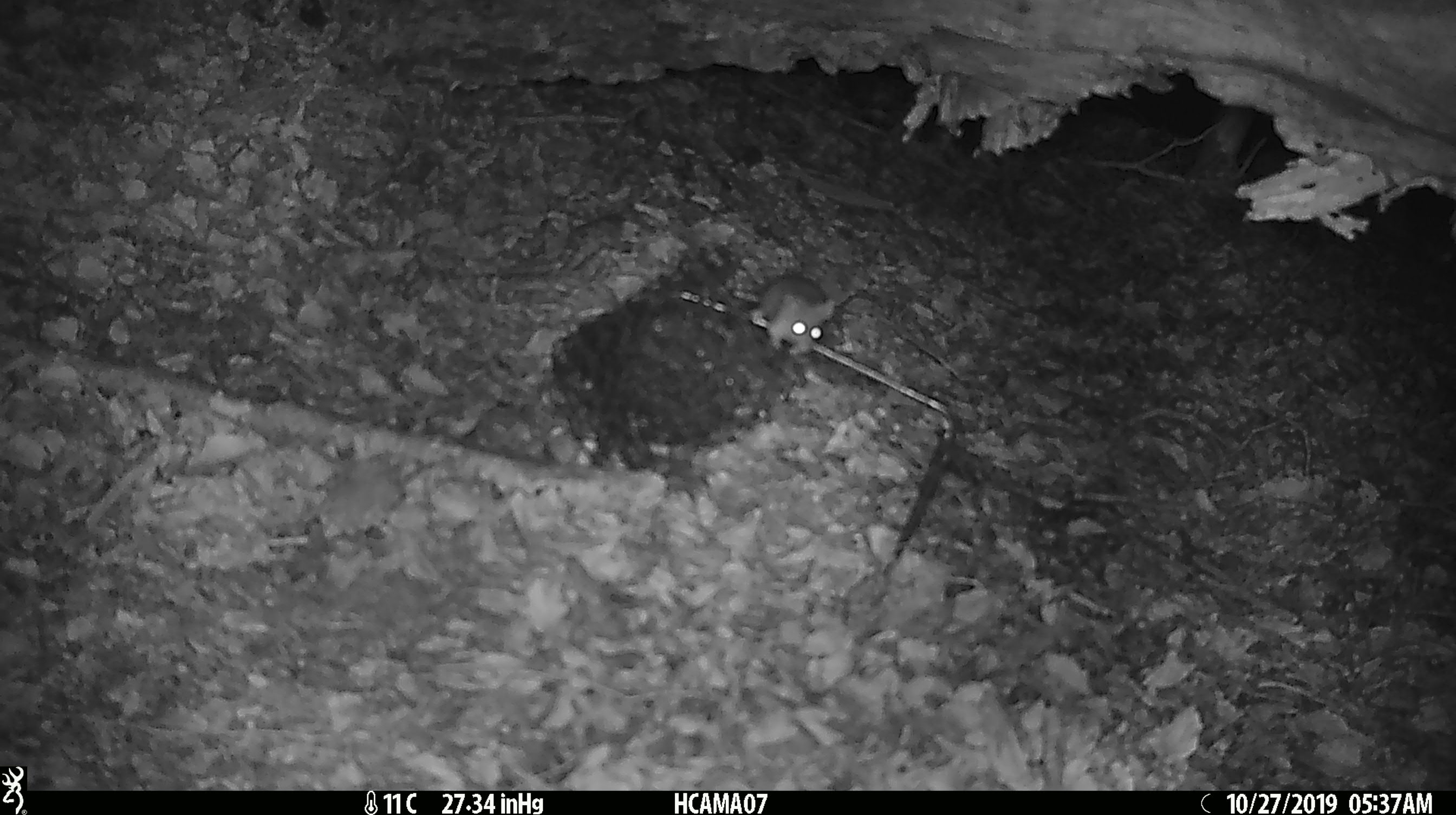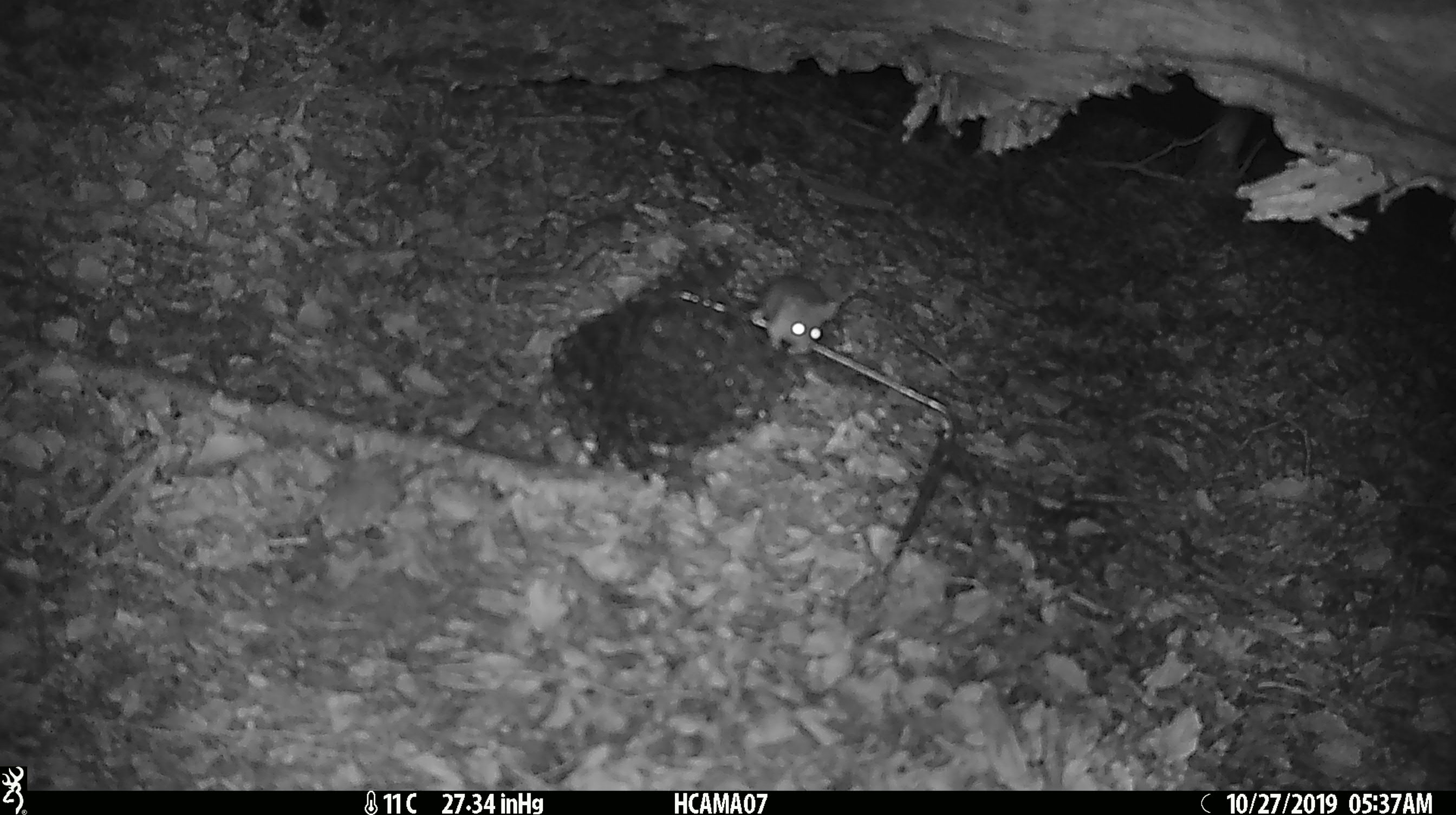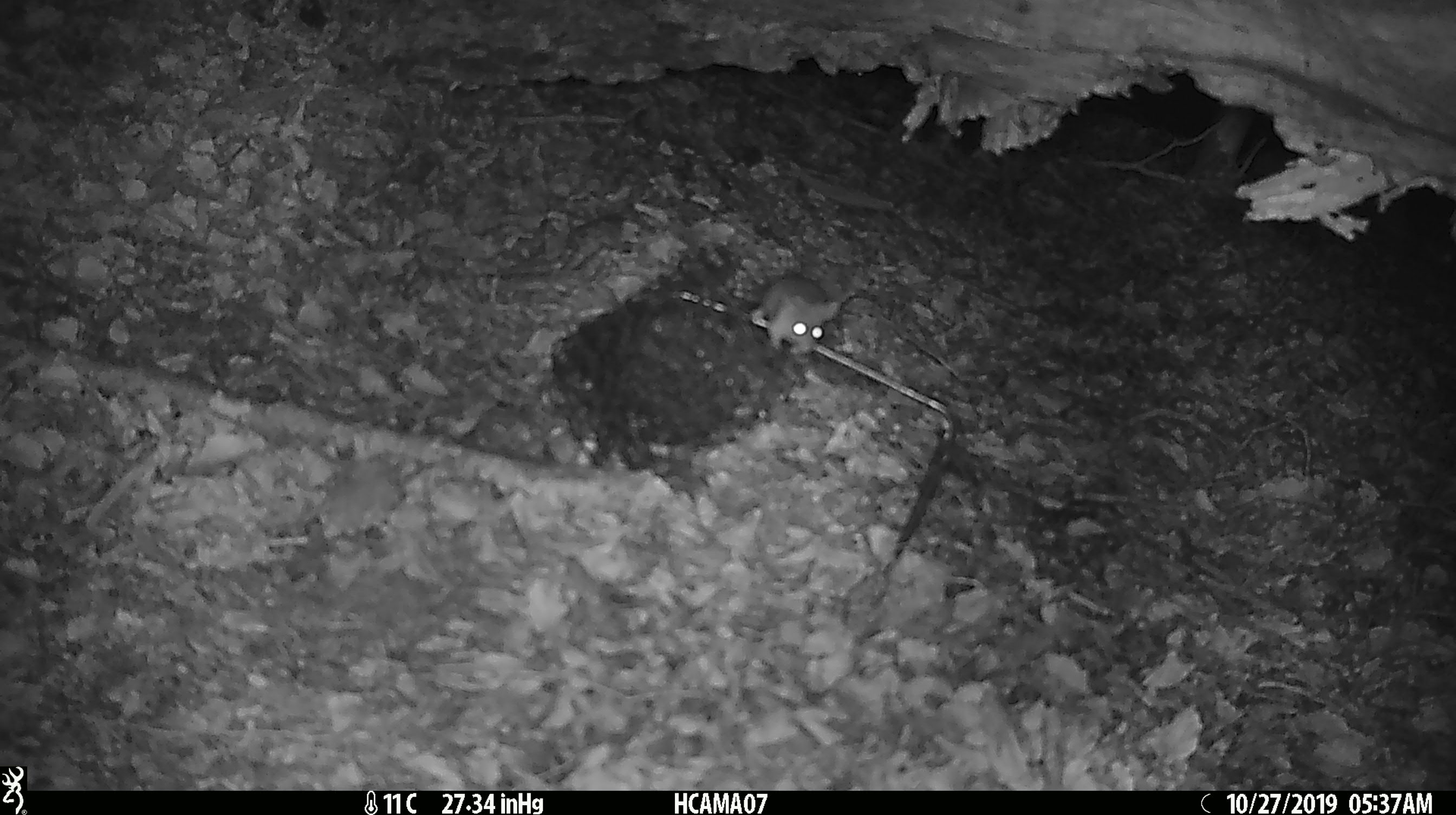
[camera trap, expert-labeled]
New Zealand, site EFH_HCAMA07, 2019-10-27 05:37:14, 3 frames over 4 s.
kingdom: Animalia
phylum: Chordata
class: Mammalia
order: Rodentia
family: Muridae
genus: Mus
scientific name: Mus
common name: mouse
Mouse (Mus).